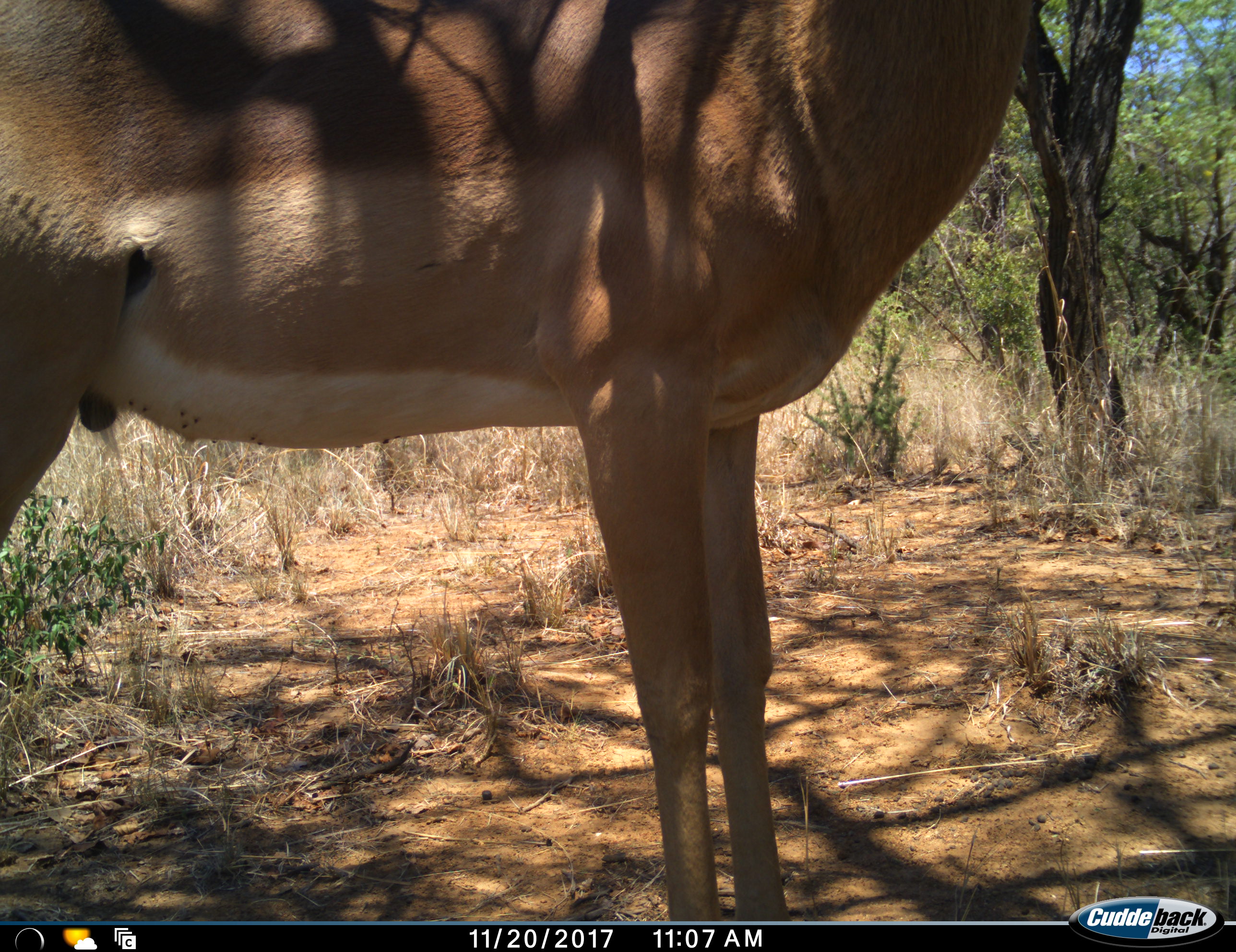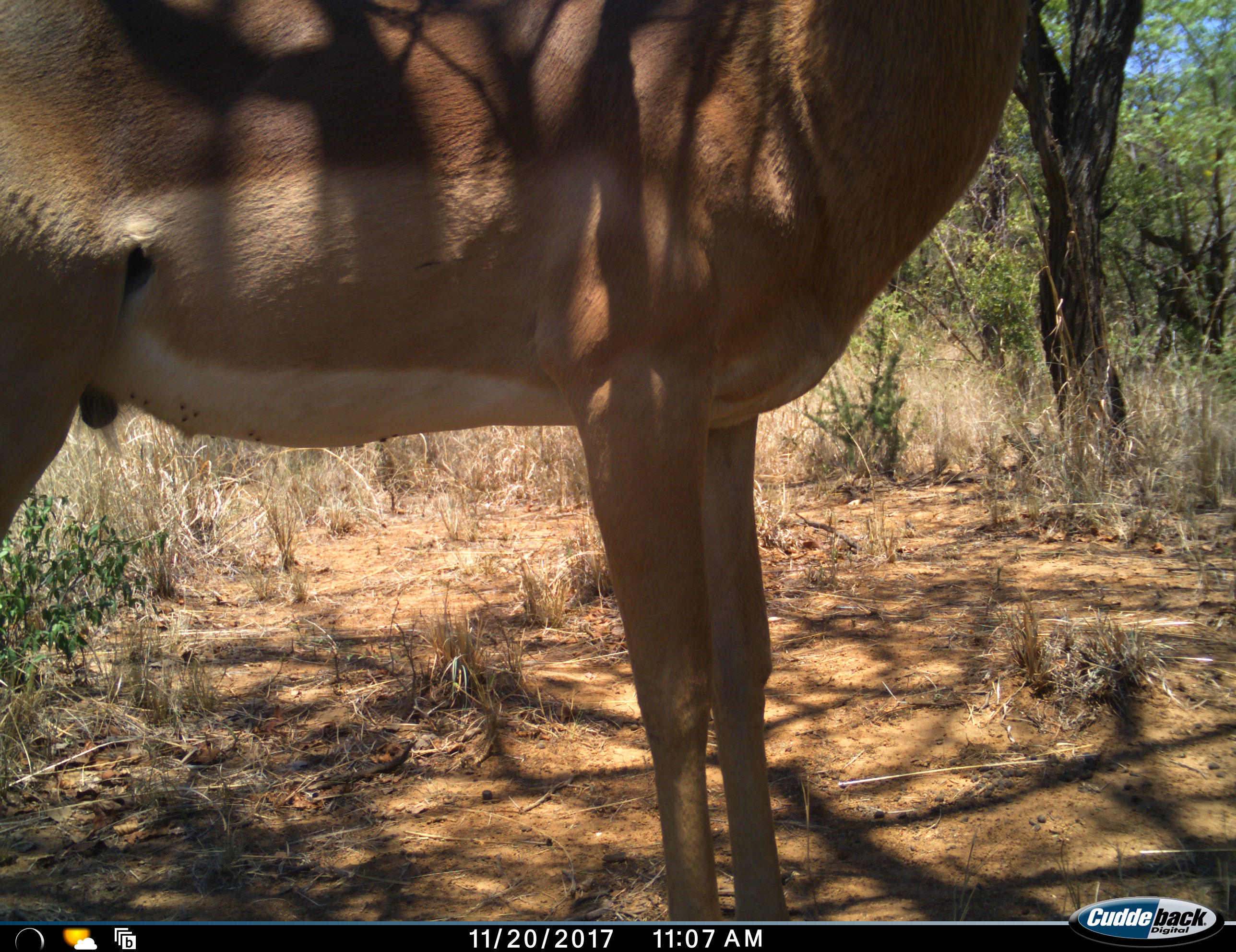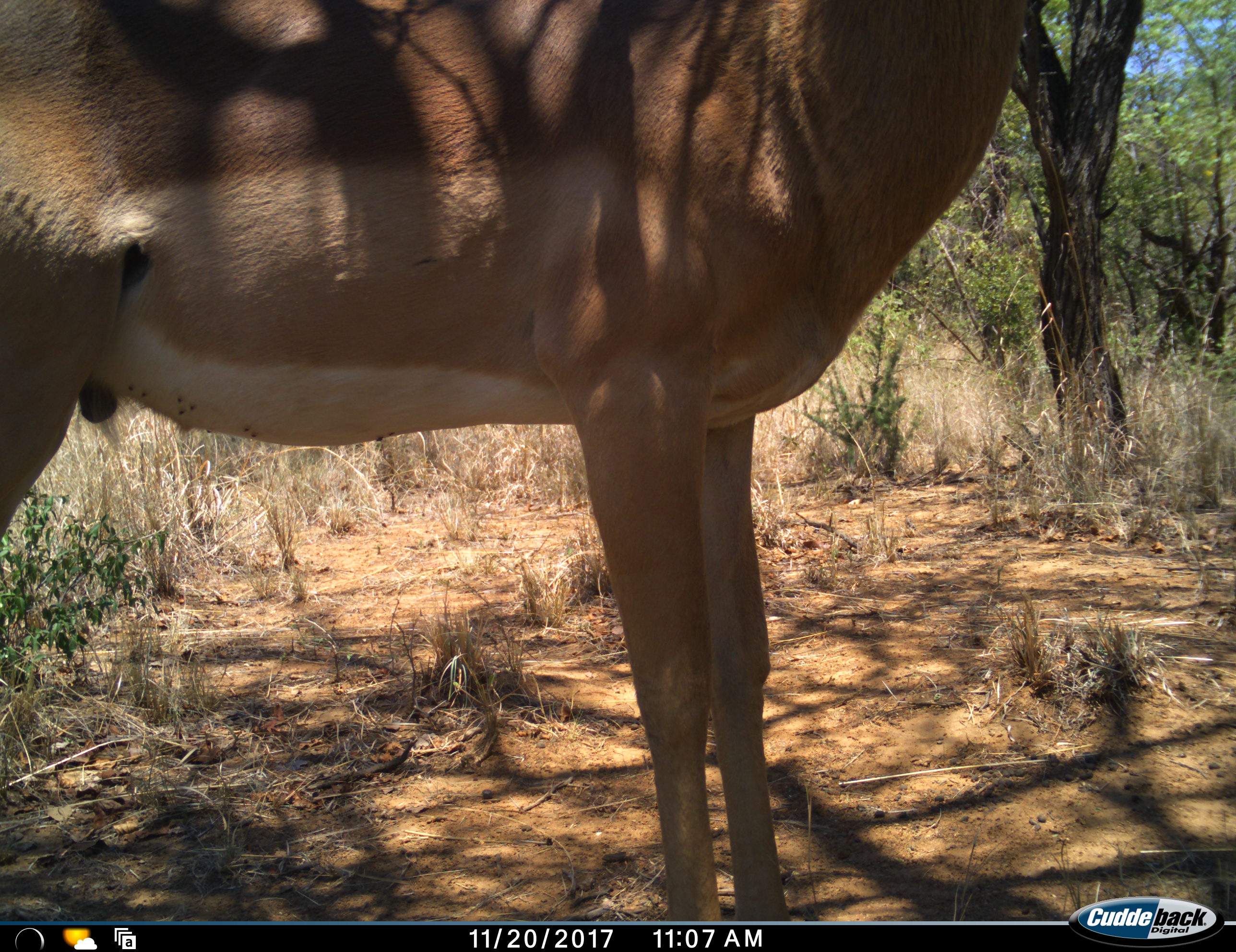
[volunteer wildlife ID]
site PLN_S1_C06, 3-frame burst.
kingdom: Animalia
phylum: Chordata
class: Mammalia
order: Artiodactyla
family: Bovidae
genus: Aepyceros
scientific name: Aepyceros melampus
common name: impala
Impala (Aepyceros melampus), count 1. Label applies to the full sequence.